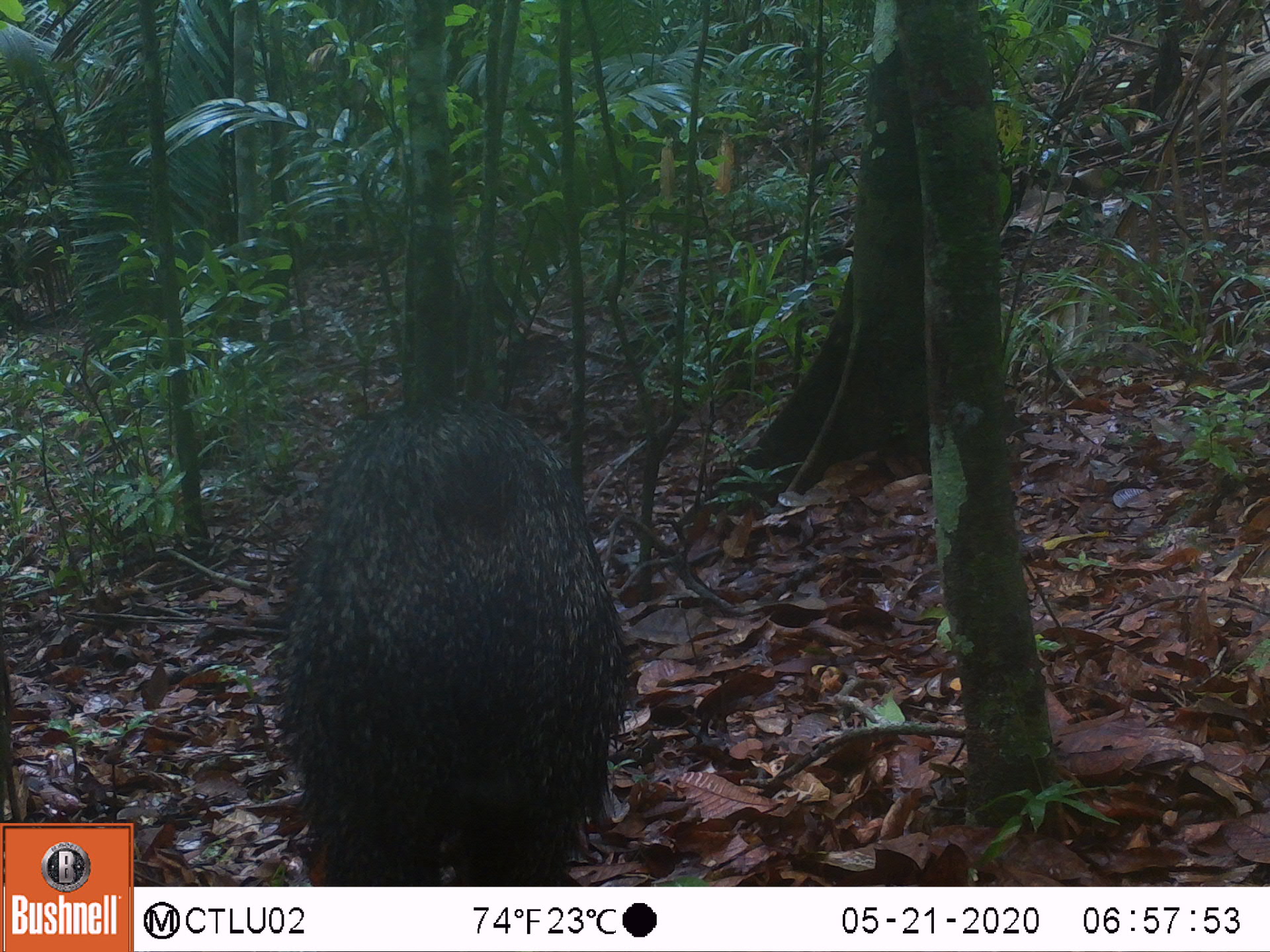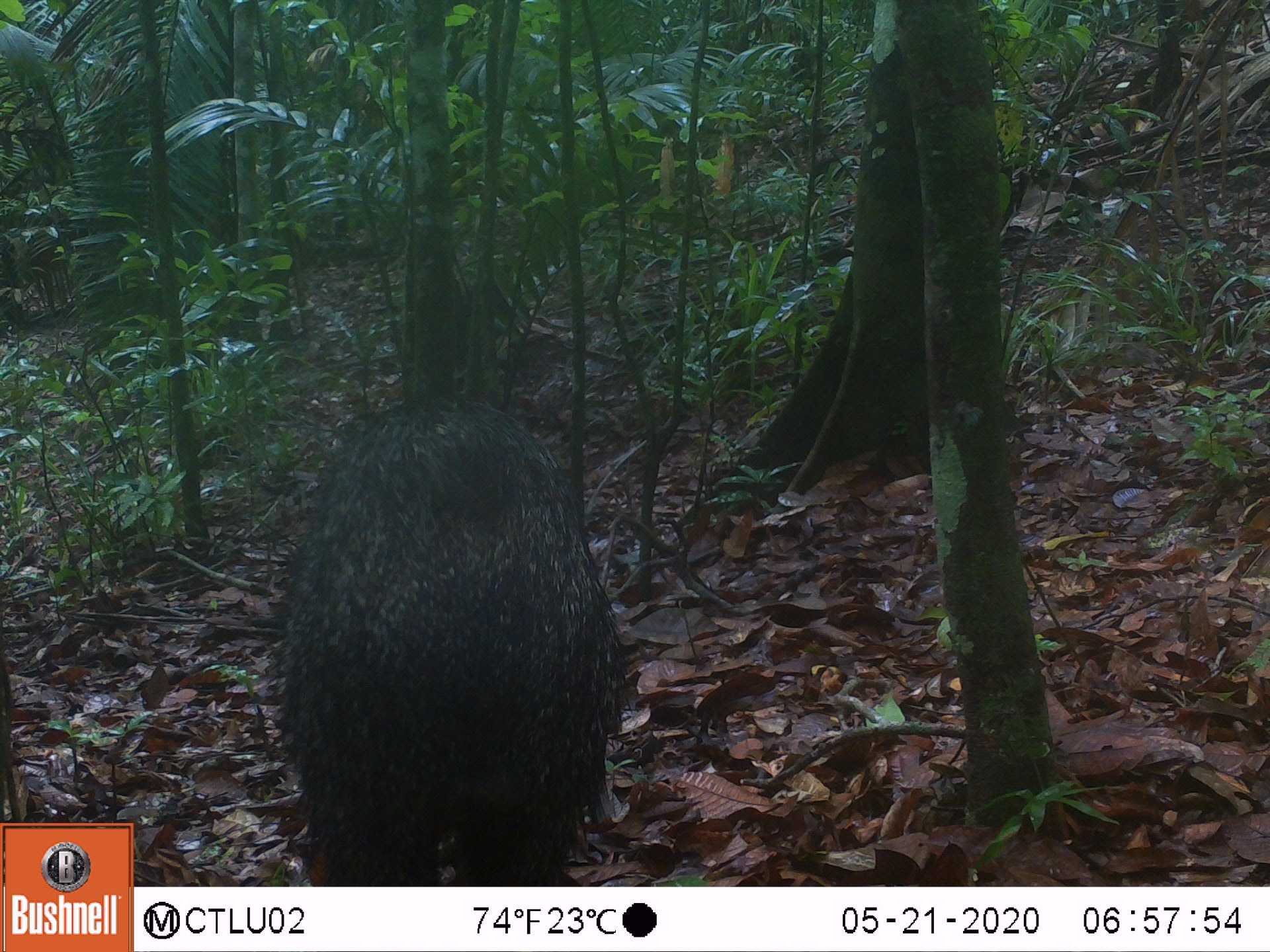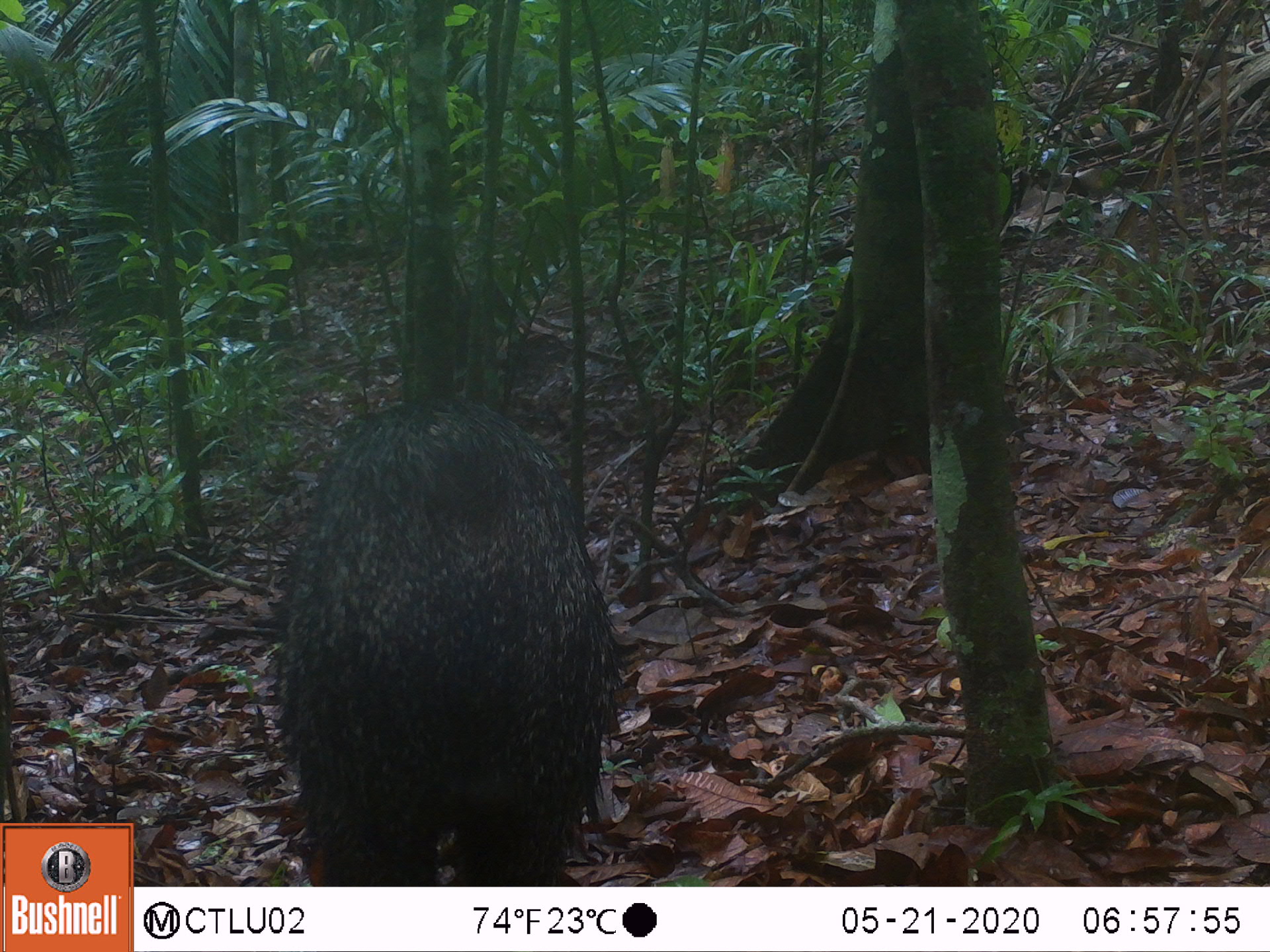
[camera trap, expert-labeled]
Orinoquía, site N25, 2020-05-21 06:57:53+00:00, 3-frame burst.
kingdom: Animalia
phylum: Chordata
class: Mammalia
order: Artiodactyla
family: Tayassuidae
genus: Pecari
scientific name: Pecari tajacu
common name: collared peccary